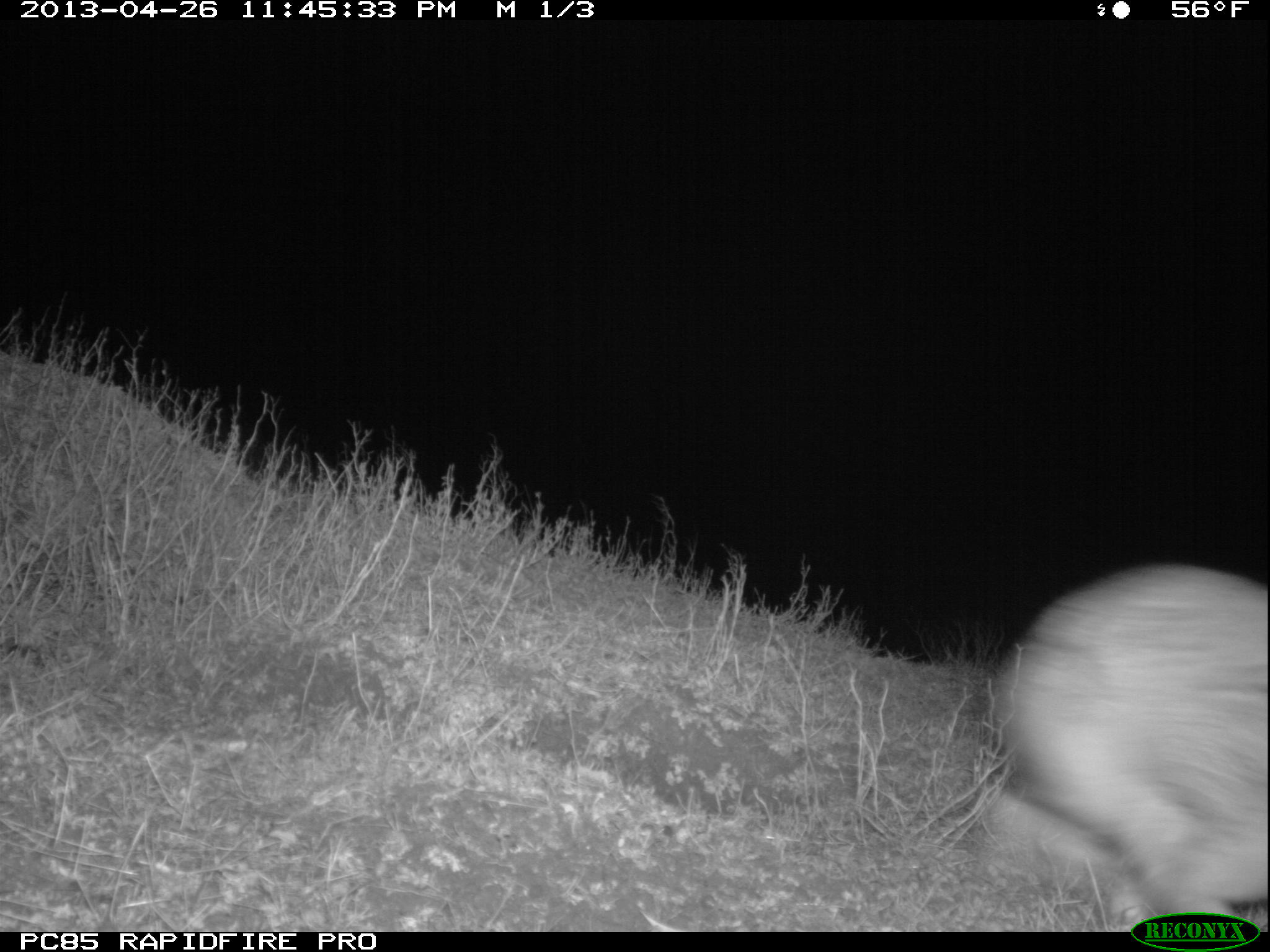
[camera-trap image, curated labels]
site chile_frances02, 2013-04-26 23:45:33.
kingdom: Animalia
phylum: Chordata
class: Mammalia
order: Lagomorpha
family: Leporidae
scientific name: Leporidae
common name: rabbits and hares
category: rabbit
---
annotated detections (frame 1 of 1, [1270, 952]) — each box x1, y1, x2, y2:
rabbit: 983, 562, 1270, 908